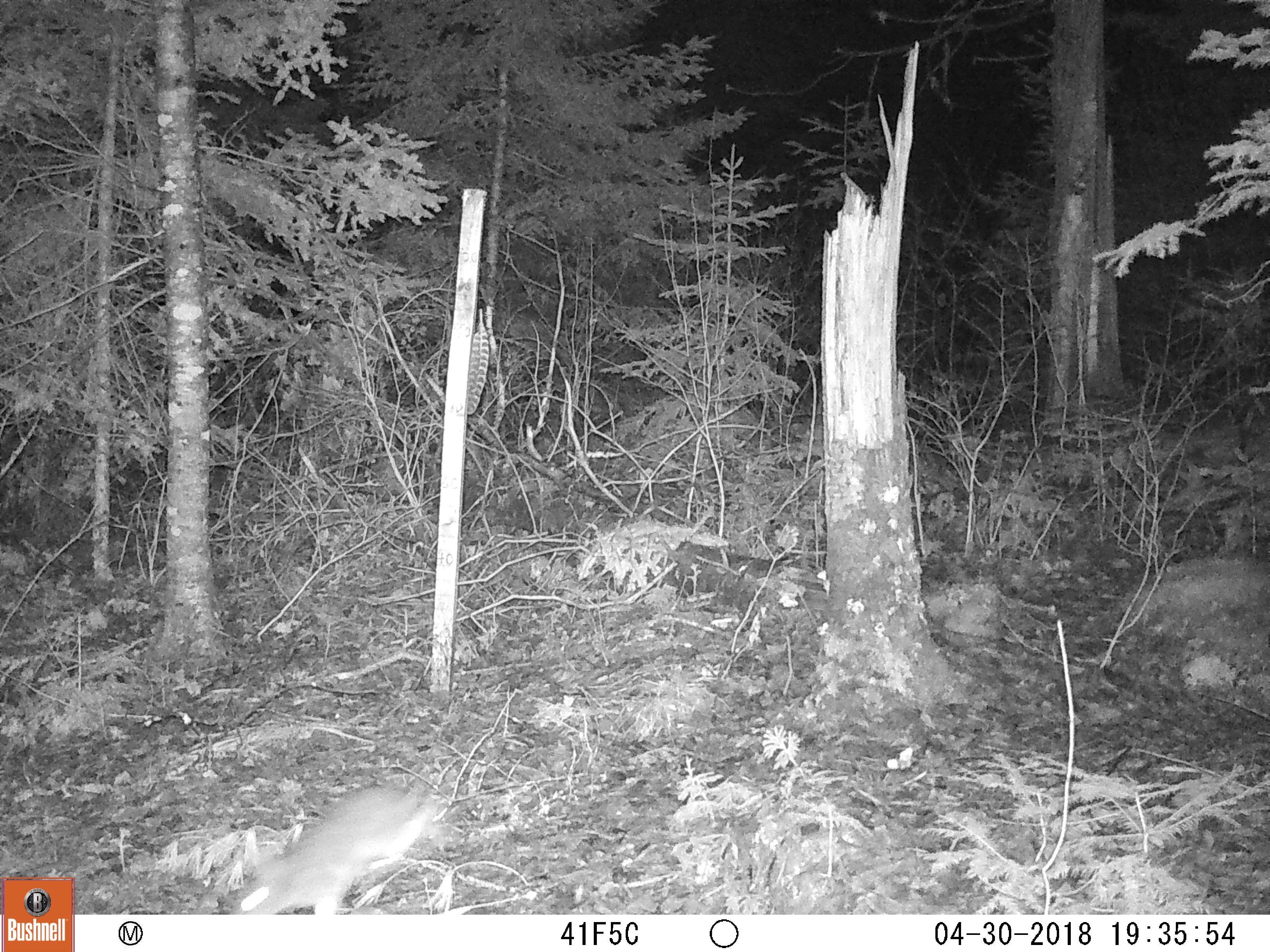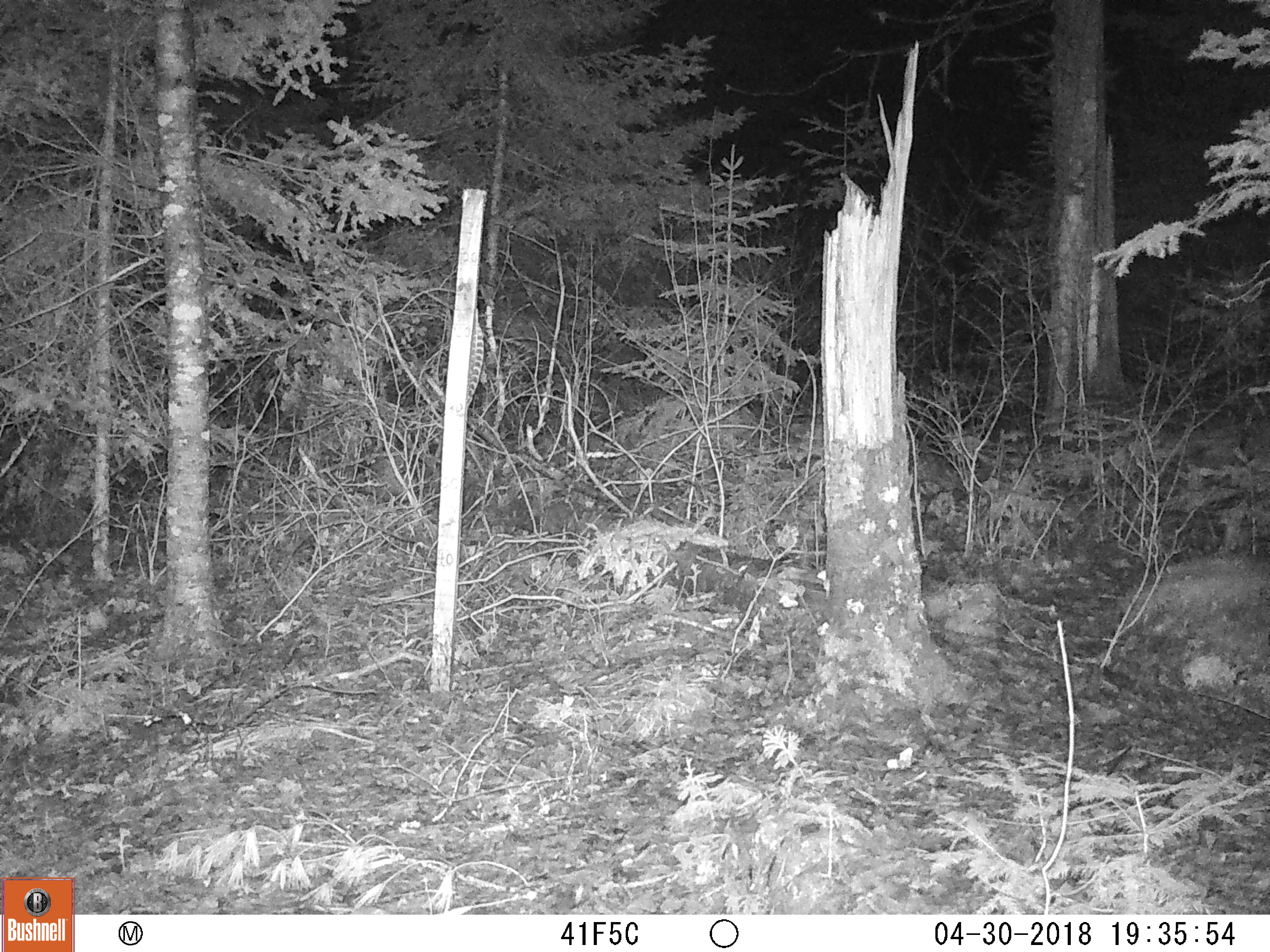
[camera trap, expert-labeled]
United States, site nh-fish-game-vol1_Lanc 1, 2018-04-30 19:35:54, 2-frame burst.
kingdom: Animalia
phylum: Chordata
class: Mammalia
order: Lagomorpha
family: Leporidae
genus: Lepus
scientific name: Lepus americanus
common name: snowshoe hare